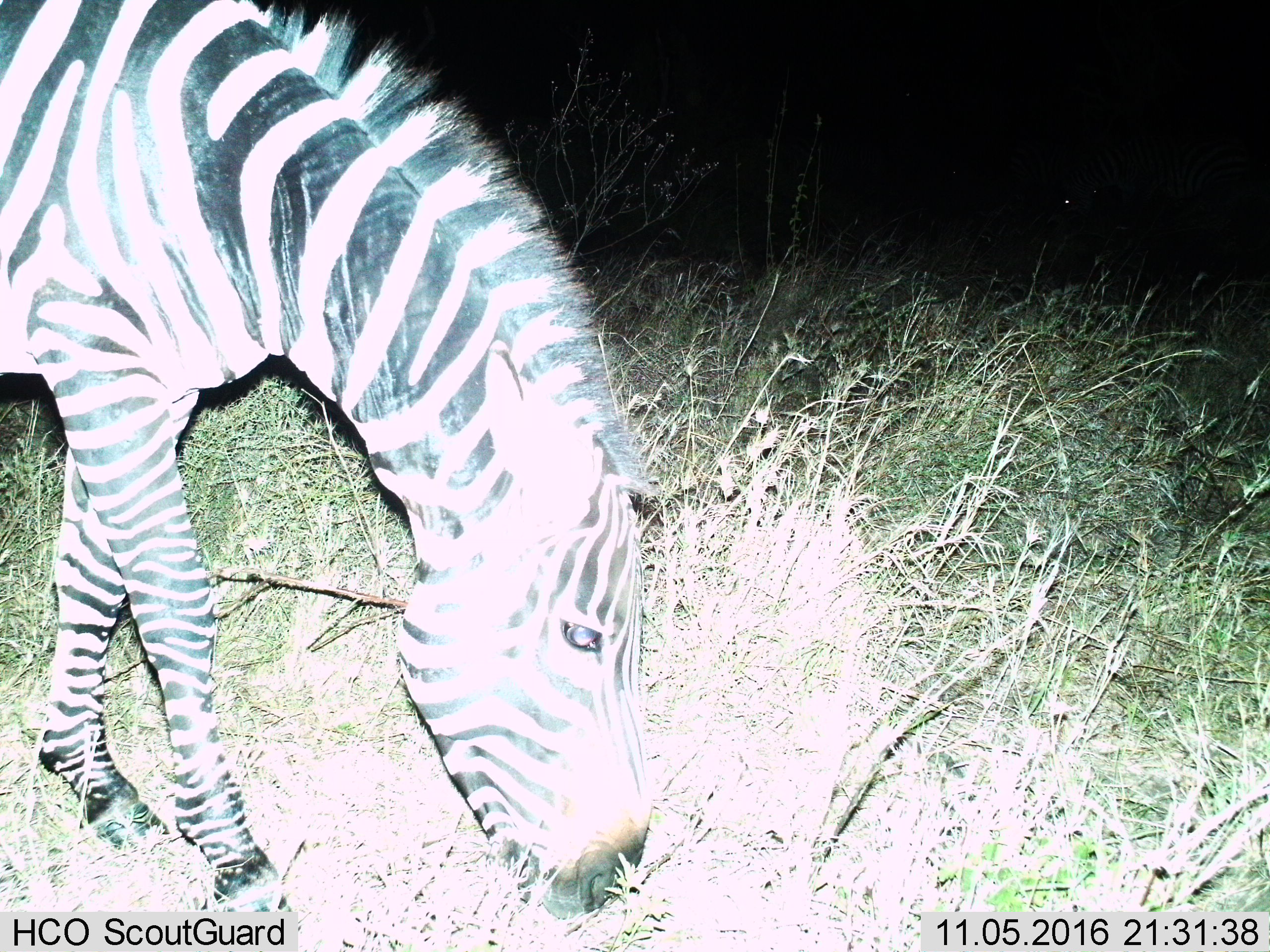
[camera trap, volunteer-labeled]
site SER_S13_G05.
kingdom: Animalia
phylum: Chordata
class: Mammalia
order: Perissodactyla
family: Equidae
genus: Equus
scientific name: Equus quagga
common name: plains zebra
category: zebraplains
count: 1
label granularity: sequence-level